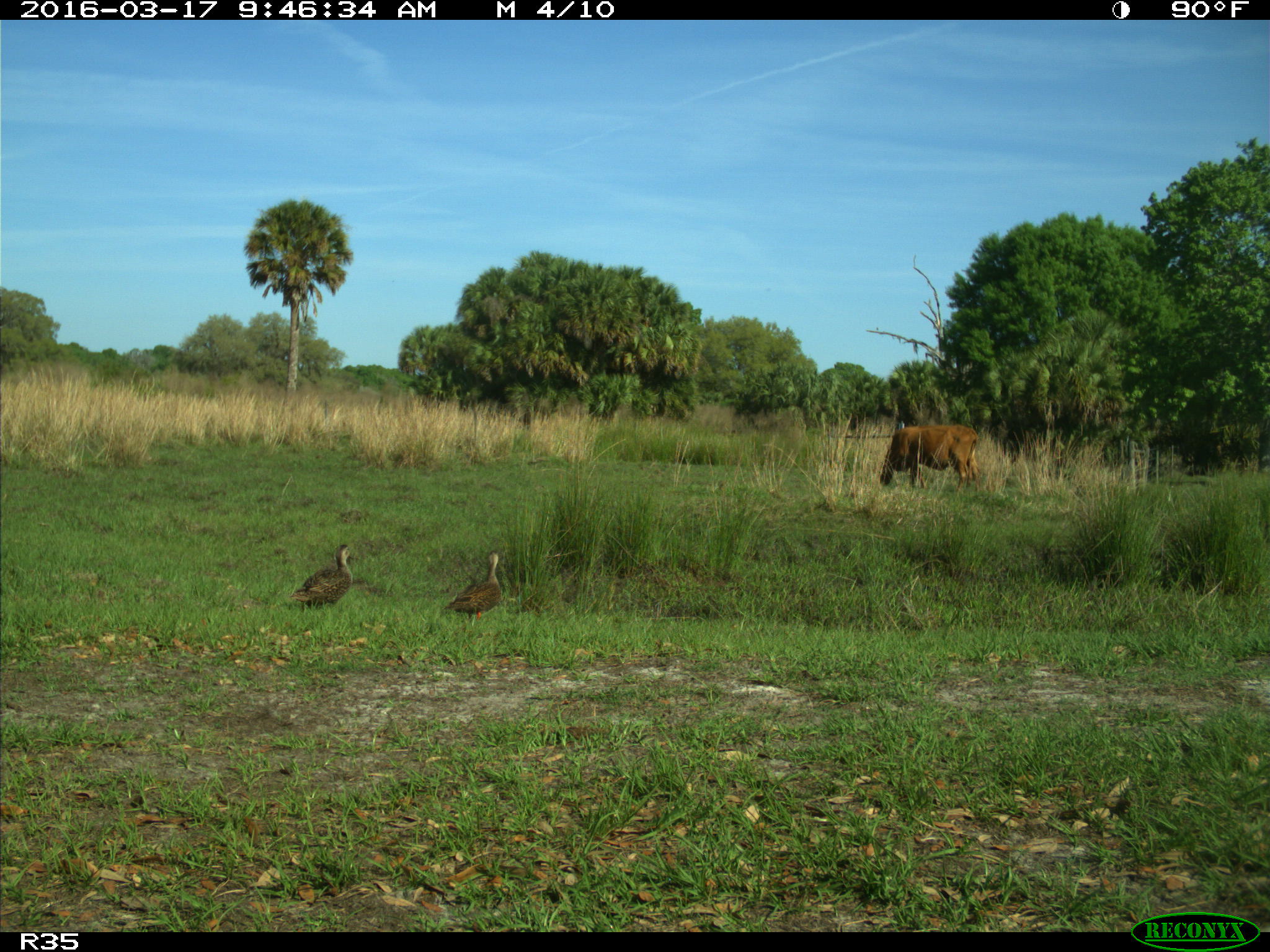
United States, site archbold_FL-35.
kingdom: Animalia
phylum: Chordata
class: Mammalia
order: Artiodactyla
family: Bovidae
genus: Bos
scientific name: Bos taurus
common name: domestic cow